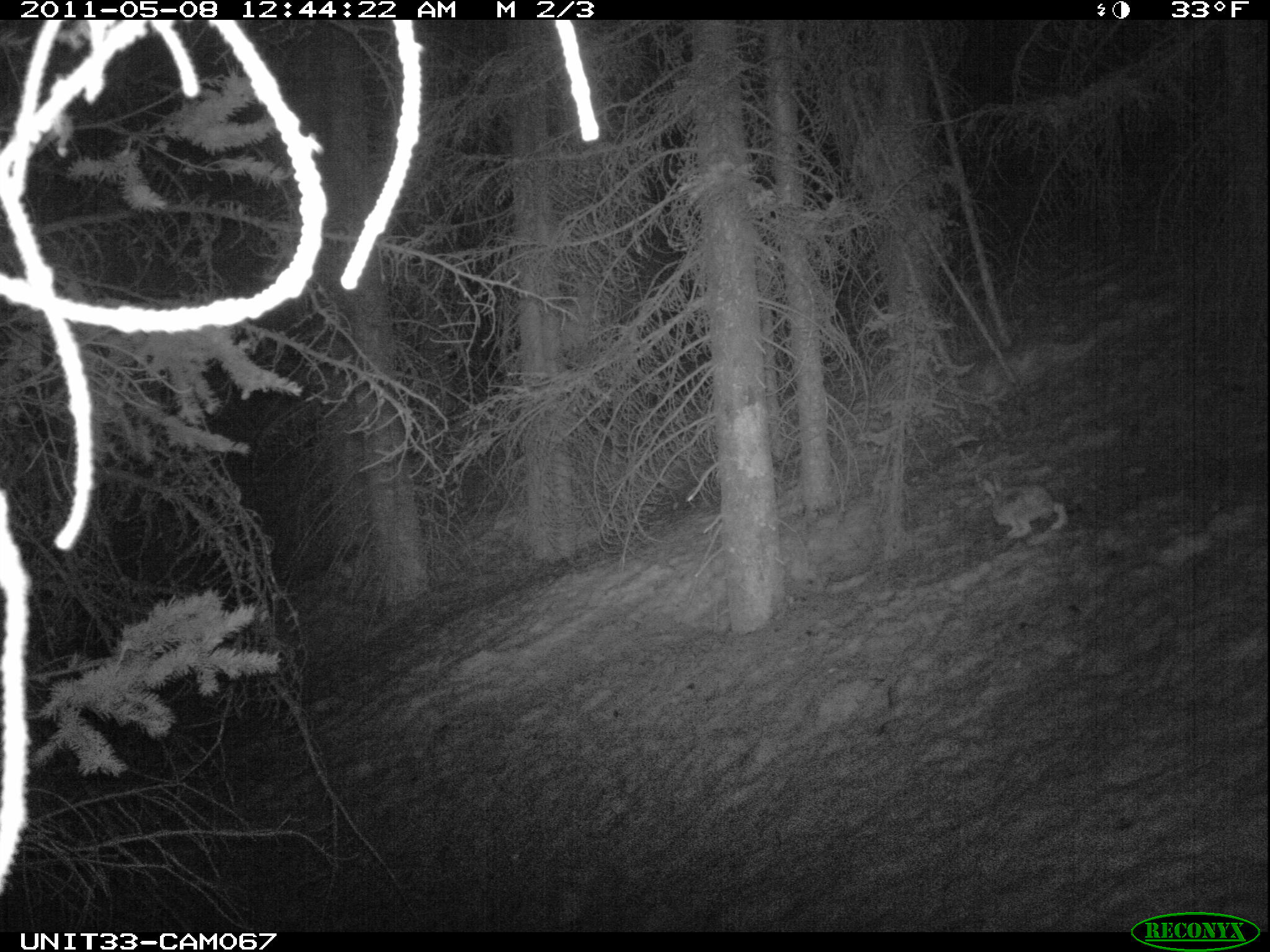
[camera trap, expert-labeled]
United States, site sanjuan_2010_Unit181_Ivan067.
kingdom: Animalia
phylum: Chordata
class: Mammalia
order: Lagomorpha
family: Leporidae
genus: Lepus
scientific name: Lepus americanus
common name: snowshoe hare